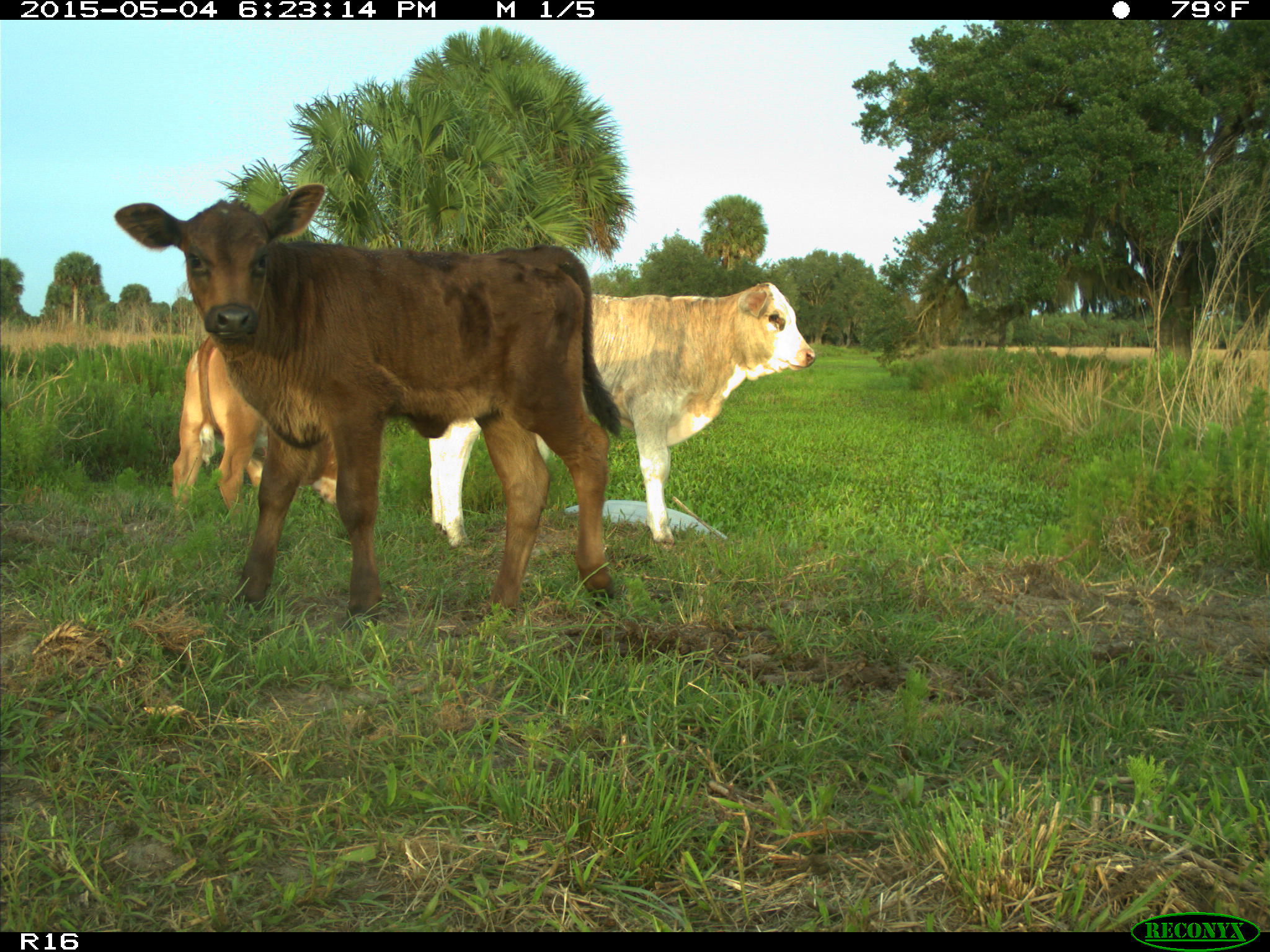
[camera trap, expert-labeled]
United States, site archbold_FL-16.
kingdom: Animalia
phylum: Chordata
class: Mammalia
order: Artiodactyla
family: Bovidae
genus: Bos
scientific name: Bos taurus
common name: domestic cow